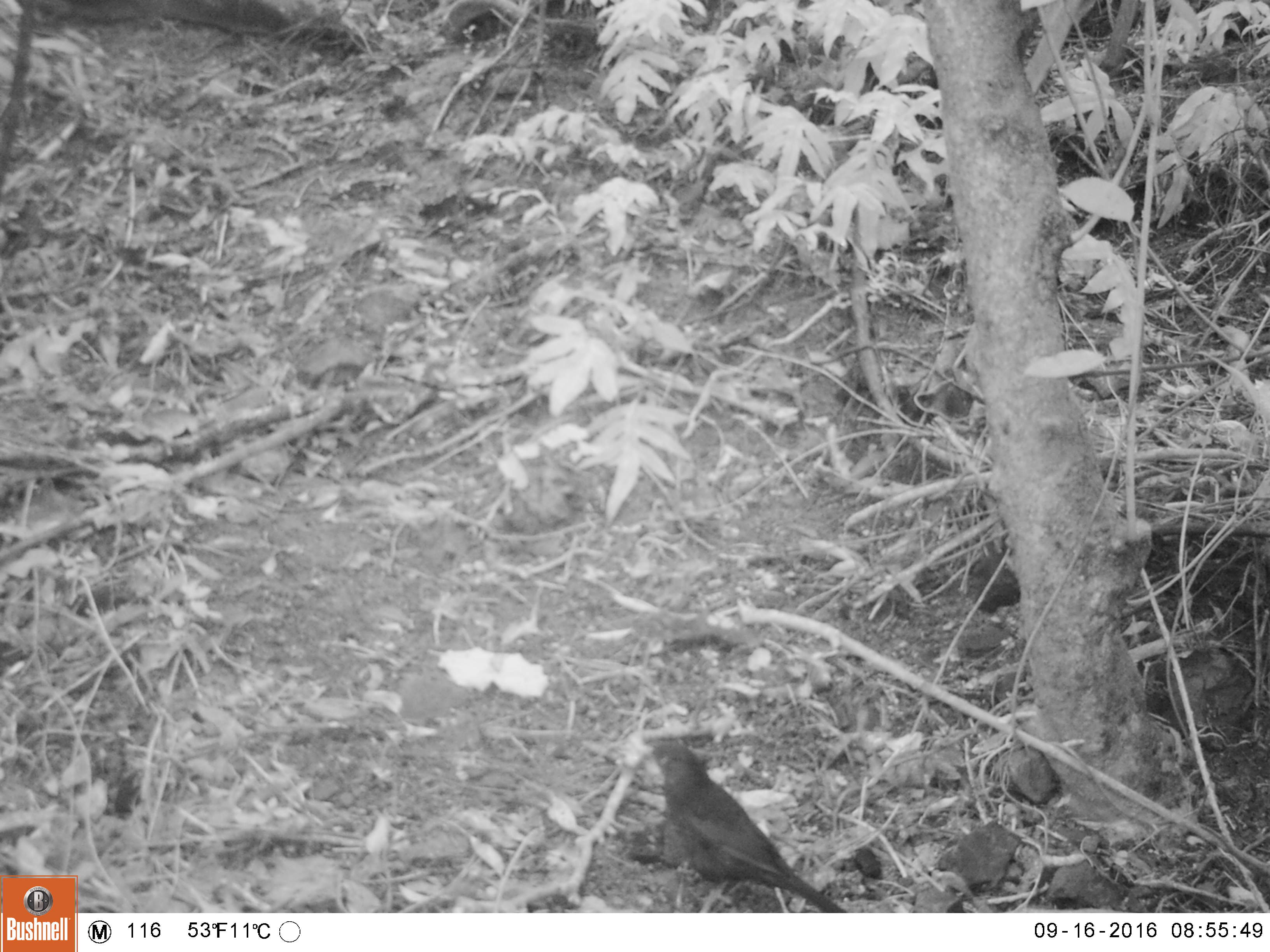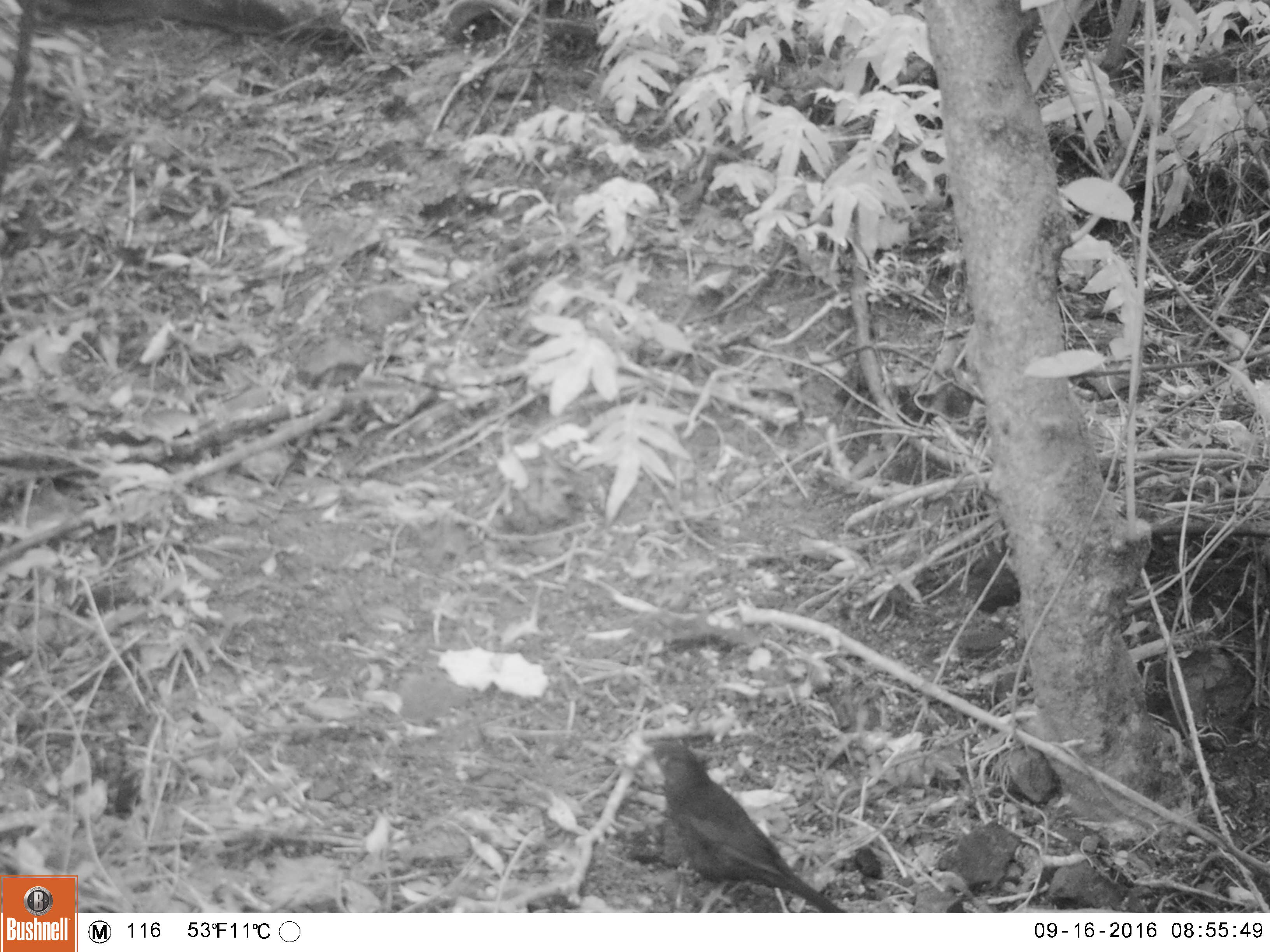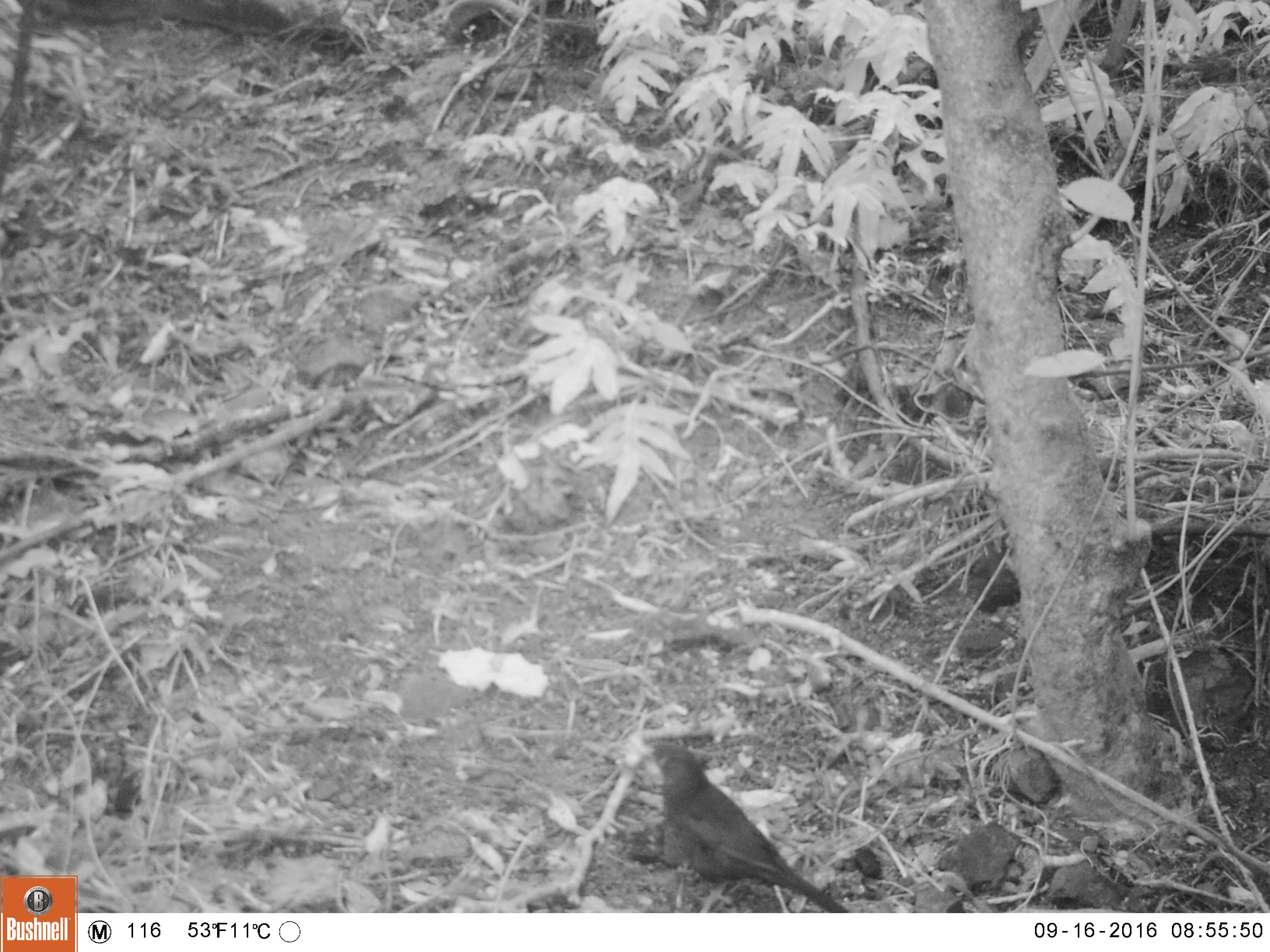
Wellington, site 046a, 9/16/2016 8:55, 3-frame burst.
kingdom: Animalia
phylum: Chordata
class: Aves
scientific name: Aves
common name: bird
Bird (Aves).